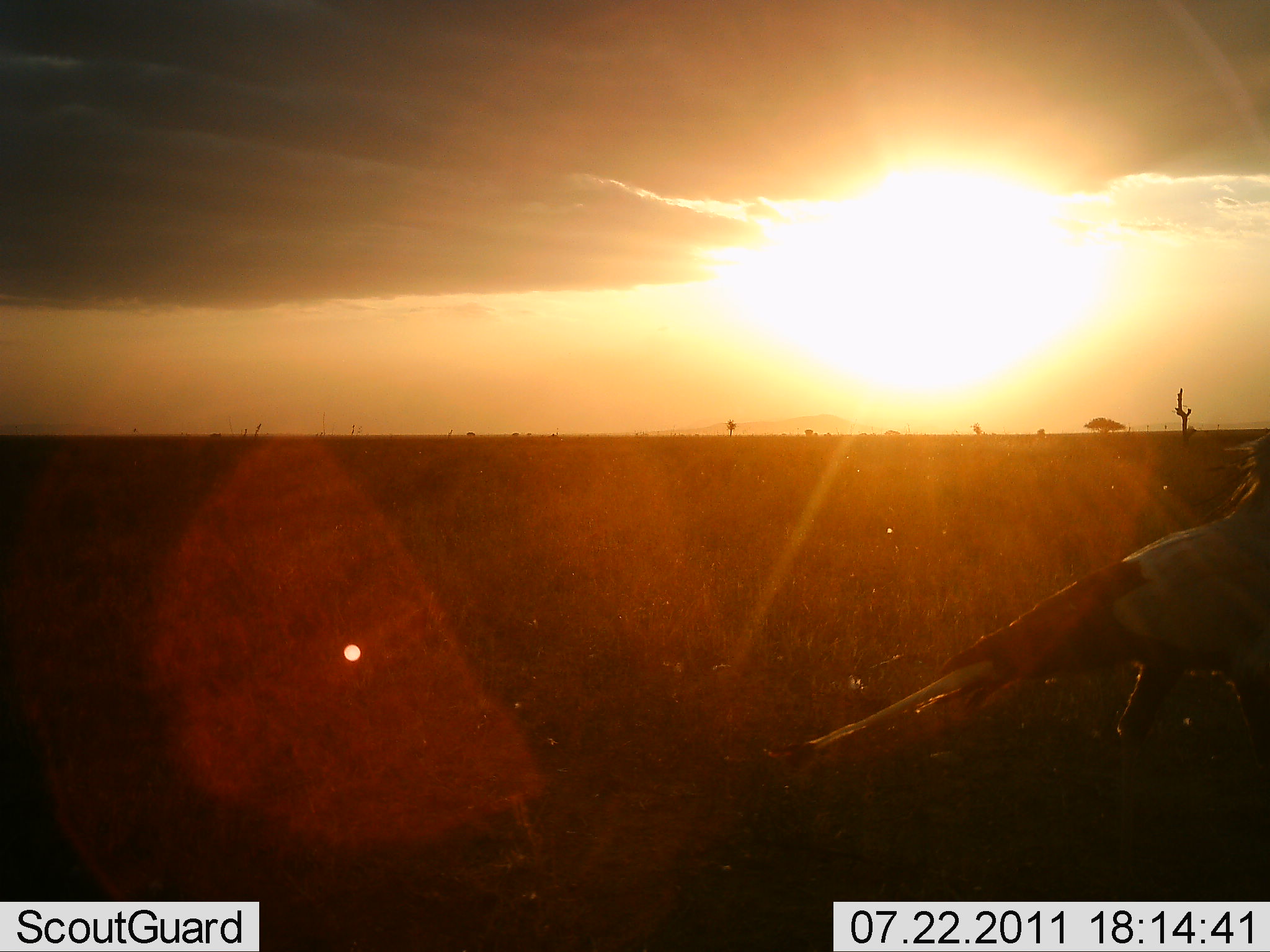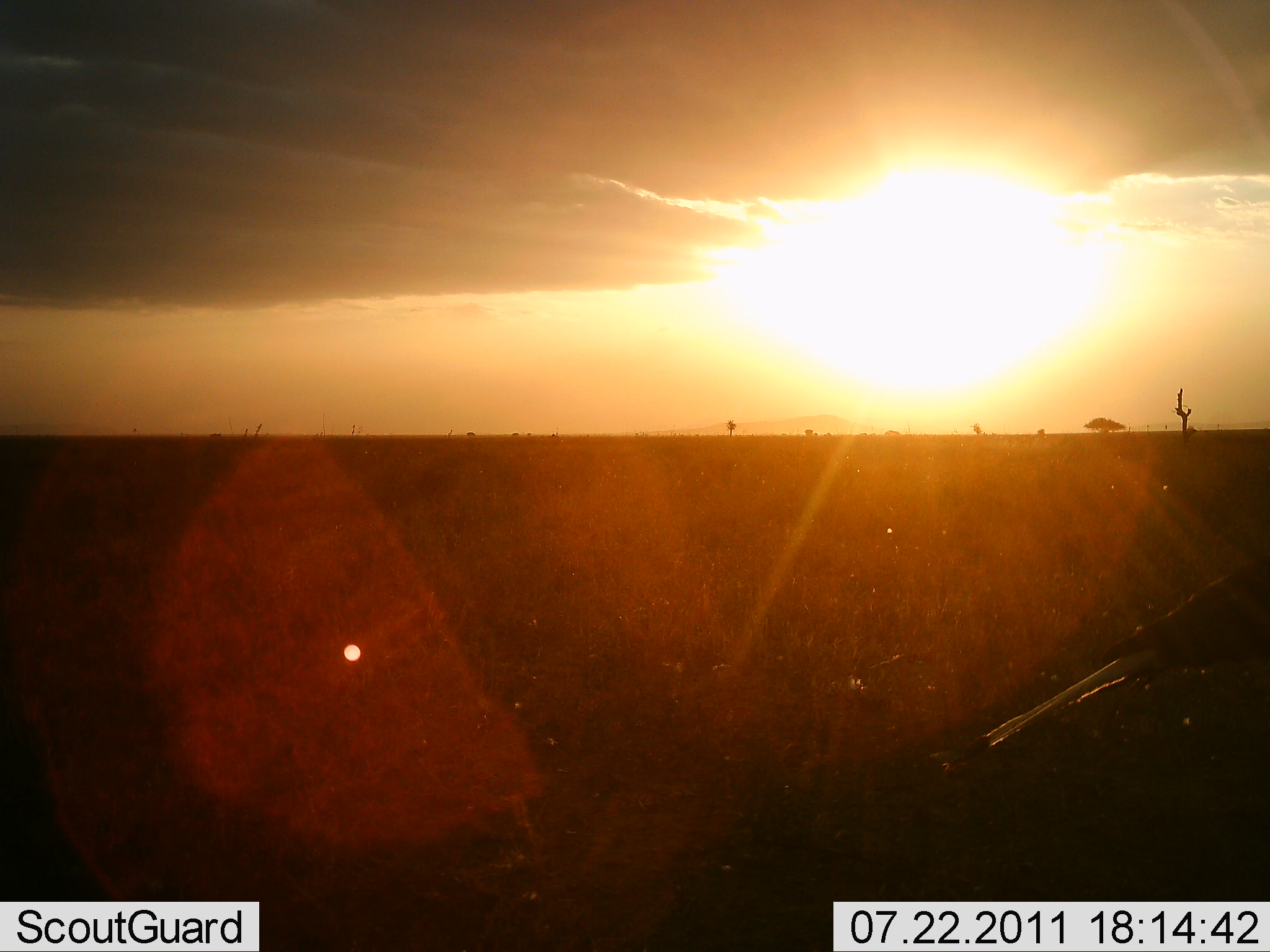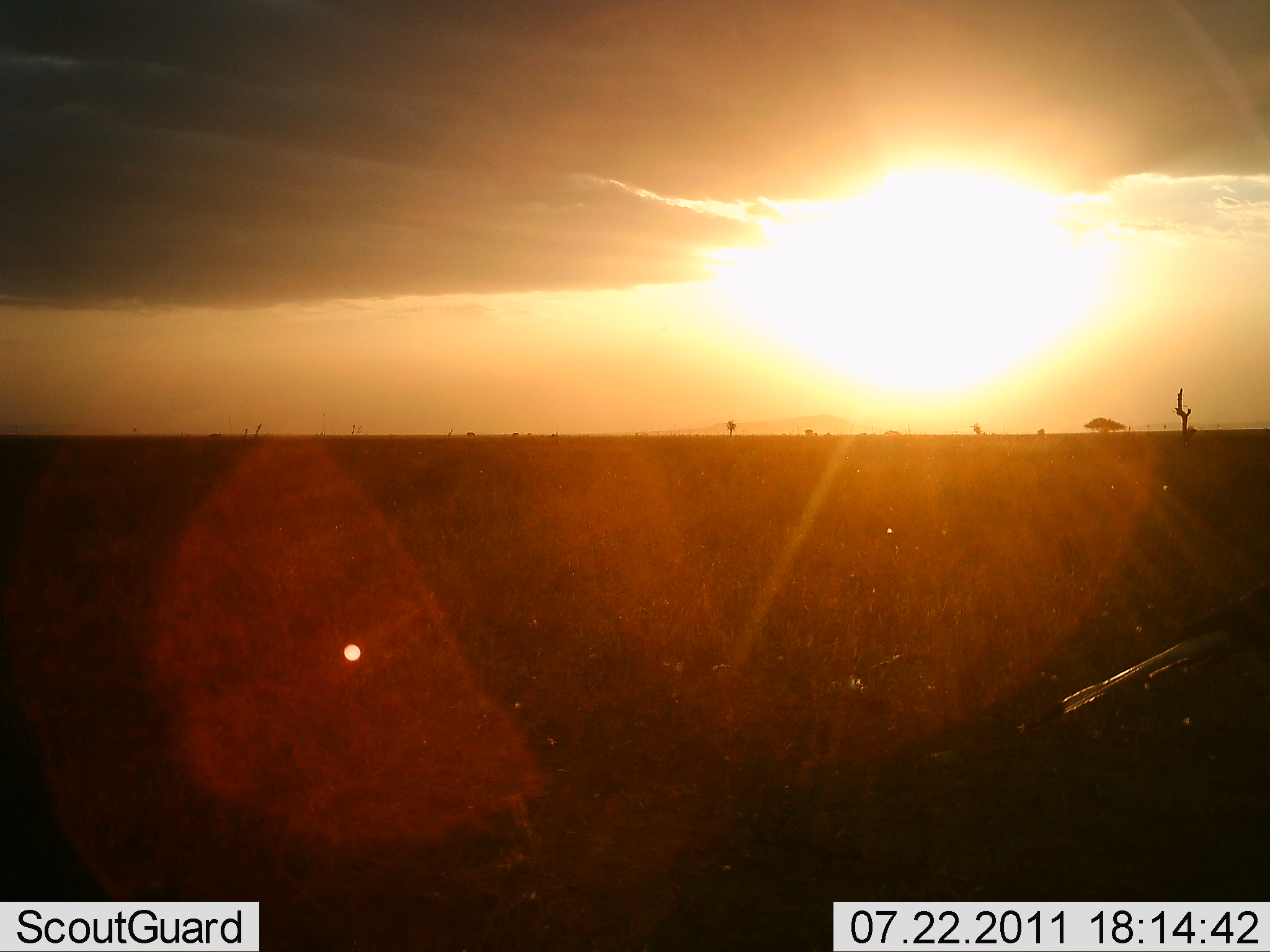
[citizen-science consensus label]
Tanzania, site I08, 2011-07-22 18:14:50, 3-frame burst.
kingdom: Animalia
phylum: Chordata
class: Aves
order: Accipitriformes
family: Sagittariidae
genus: Sagittarius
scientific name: Sagittarius serpentarius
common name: secretary bird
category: secretarybird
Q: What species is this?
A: Secretarybird (secretary bird) (Sagittarius serpentarius).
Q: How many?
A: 1.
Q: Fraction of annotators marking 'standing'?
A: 8%.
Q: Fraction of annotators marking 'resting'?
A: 0%.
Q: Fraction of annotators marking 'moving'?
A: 100%.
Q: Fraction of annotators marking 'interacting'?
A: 0%.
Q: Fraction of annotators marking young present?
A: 0%.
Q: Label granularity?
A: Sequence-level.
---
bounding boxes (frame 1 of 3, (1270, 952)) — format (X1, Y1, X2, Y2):
animal: (730, 431, 1268, 787)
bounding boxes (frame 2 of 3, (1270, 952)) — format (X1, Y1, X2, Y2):
animal: (922, 561, 1269, 779)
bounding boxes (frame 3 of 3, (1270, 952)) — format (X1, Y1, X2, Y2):
animal: (1015, 581, 1269, 735)